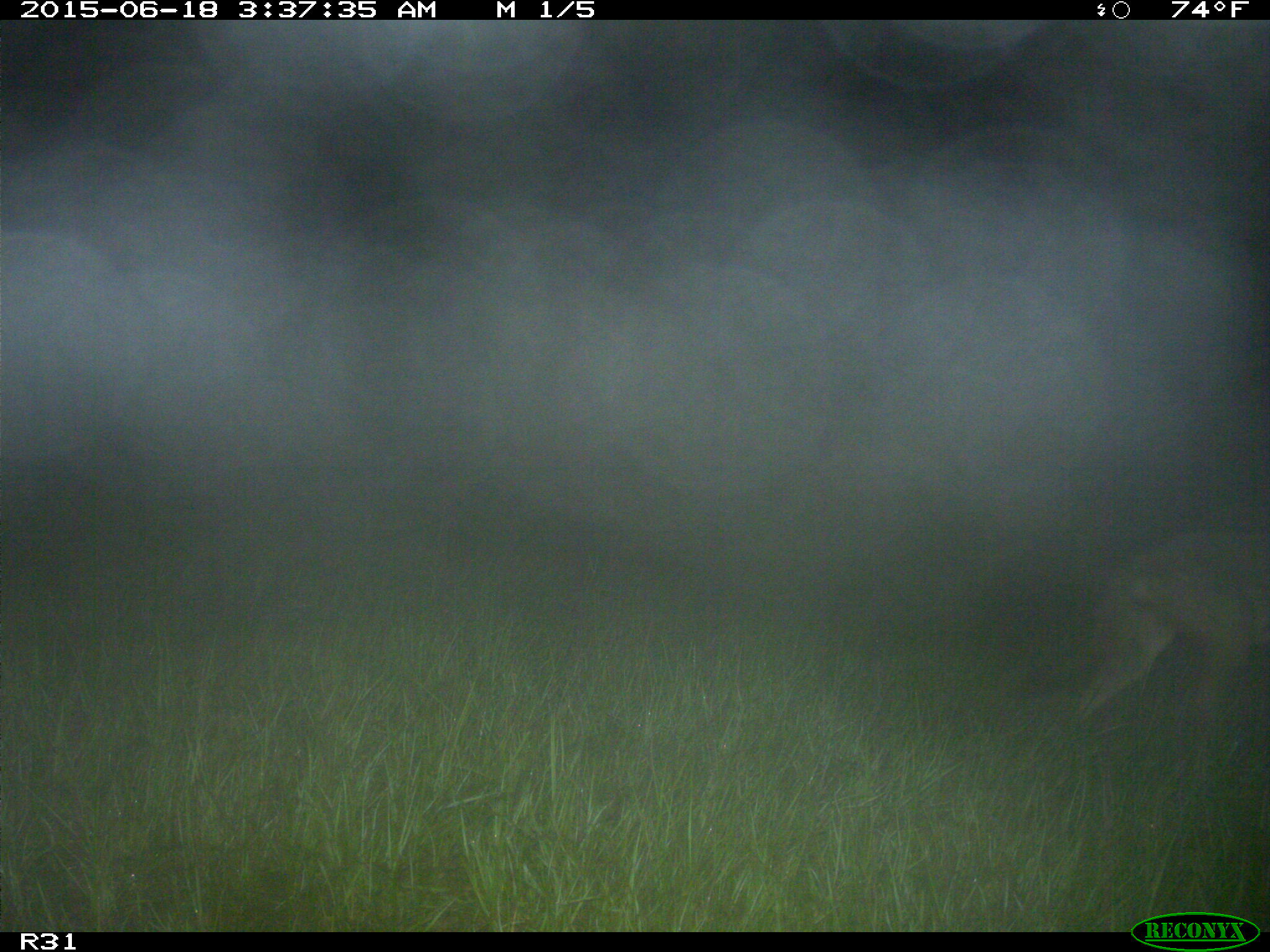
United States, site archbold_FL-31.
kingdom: Animalia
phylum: Chordata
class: Mammalia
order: Carnivora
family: Canidae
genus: Canis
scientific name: Canis latrans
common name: coyote